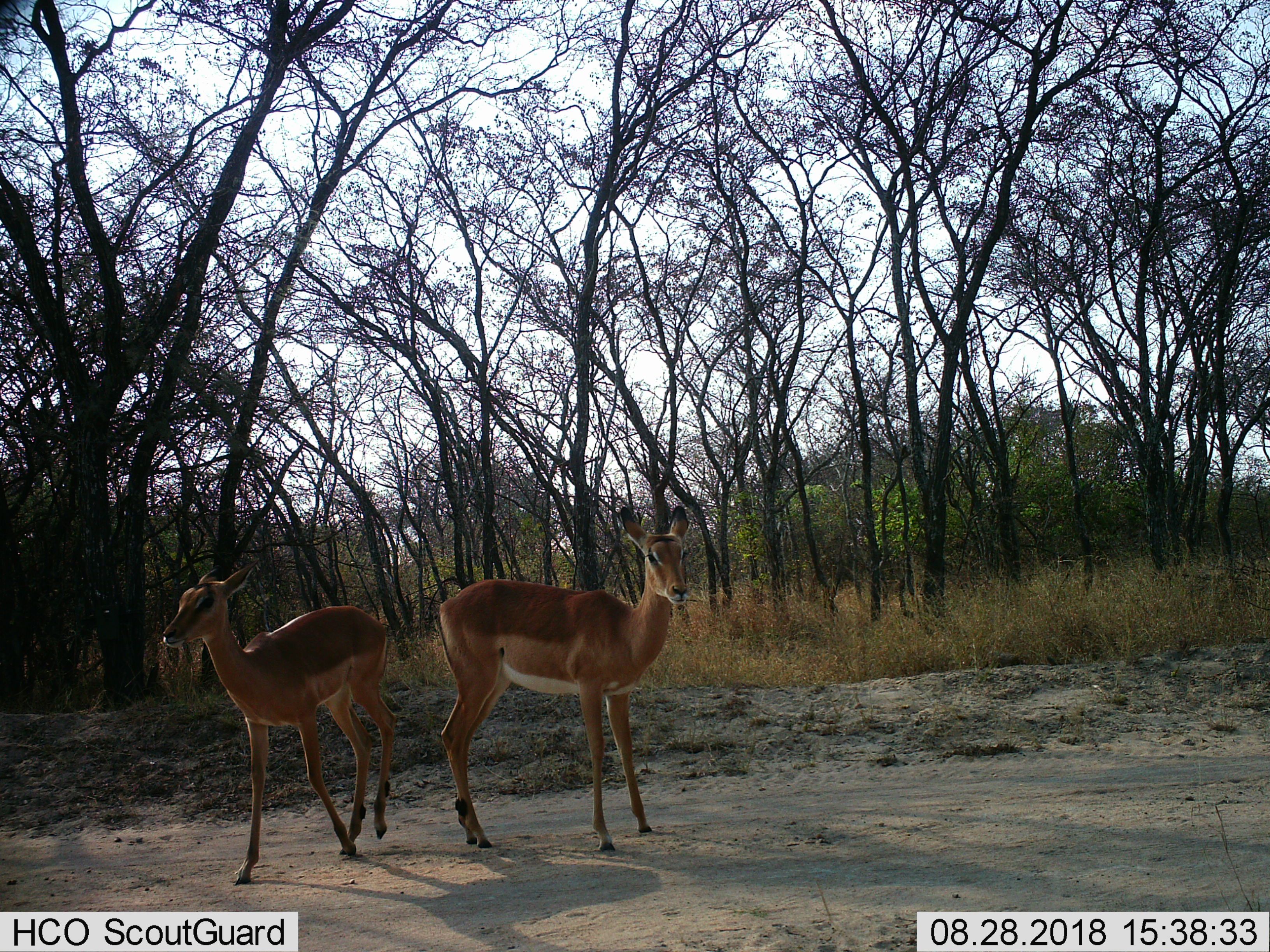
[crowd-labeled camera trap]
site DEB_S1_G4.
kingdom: Animalia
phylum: Chordata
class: Mammalia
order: Artiodactyla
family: Bovidae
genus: Aepyceros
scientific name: Aepyceros melampus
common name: impala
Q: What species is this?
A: Impala (Aepyceros melampus).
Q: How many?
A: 2.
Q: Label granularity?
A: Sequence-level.